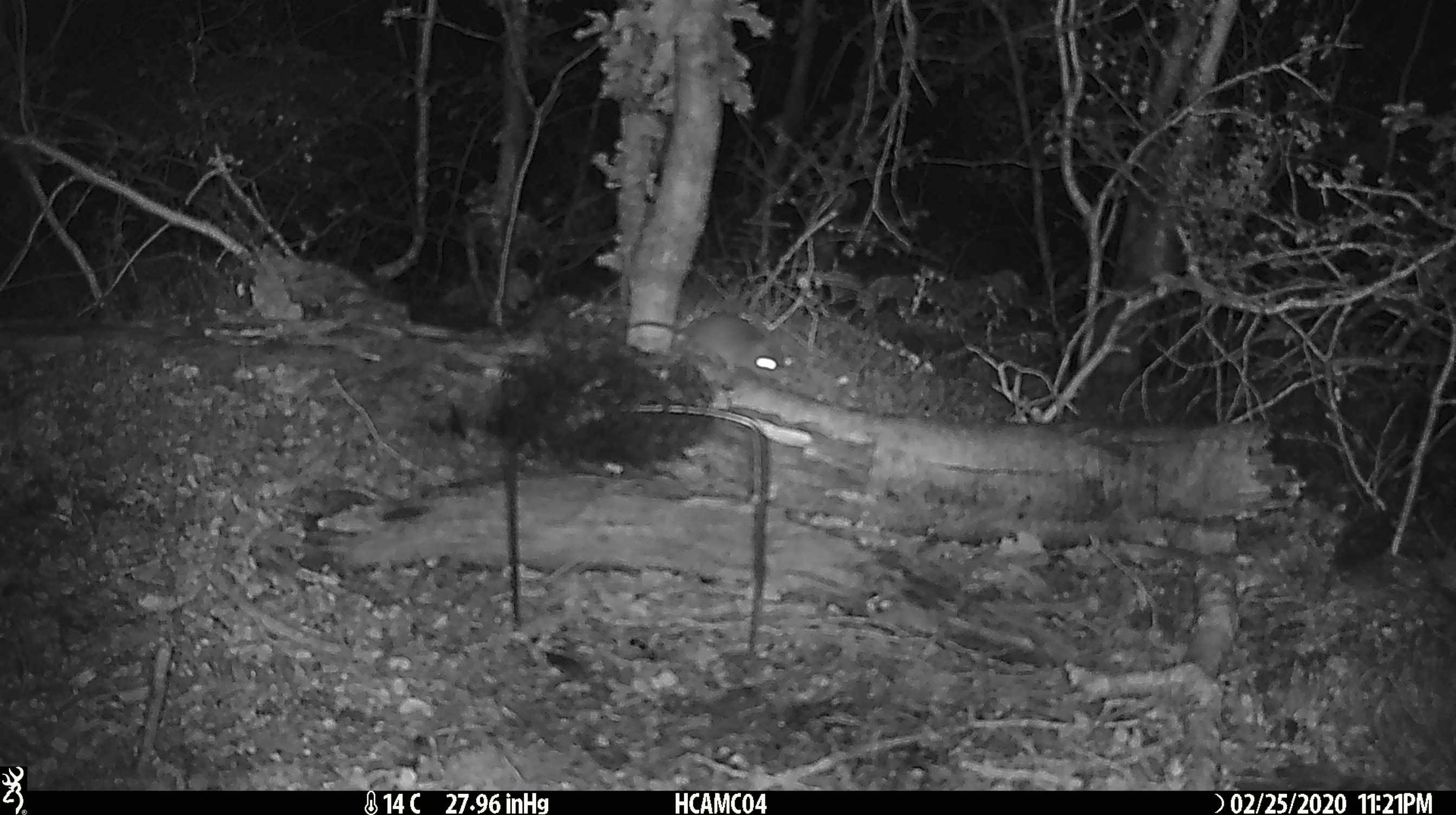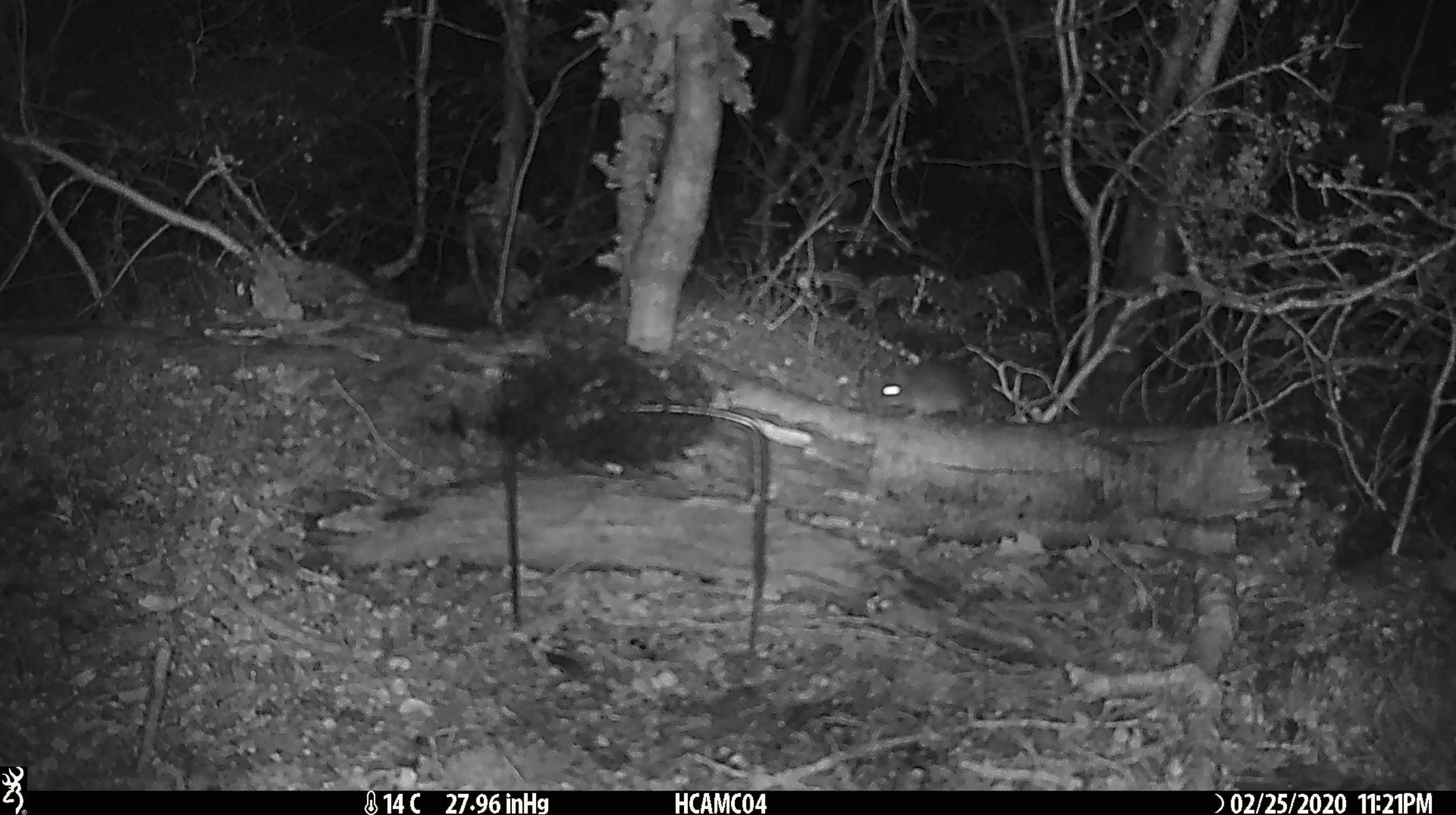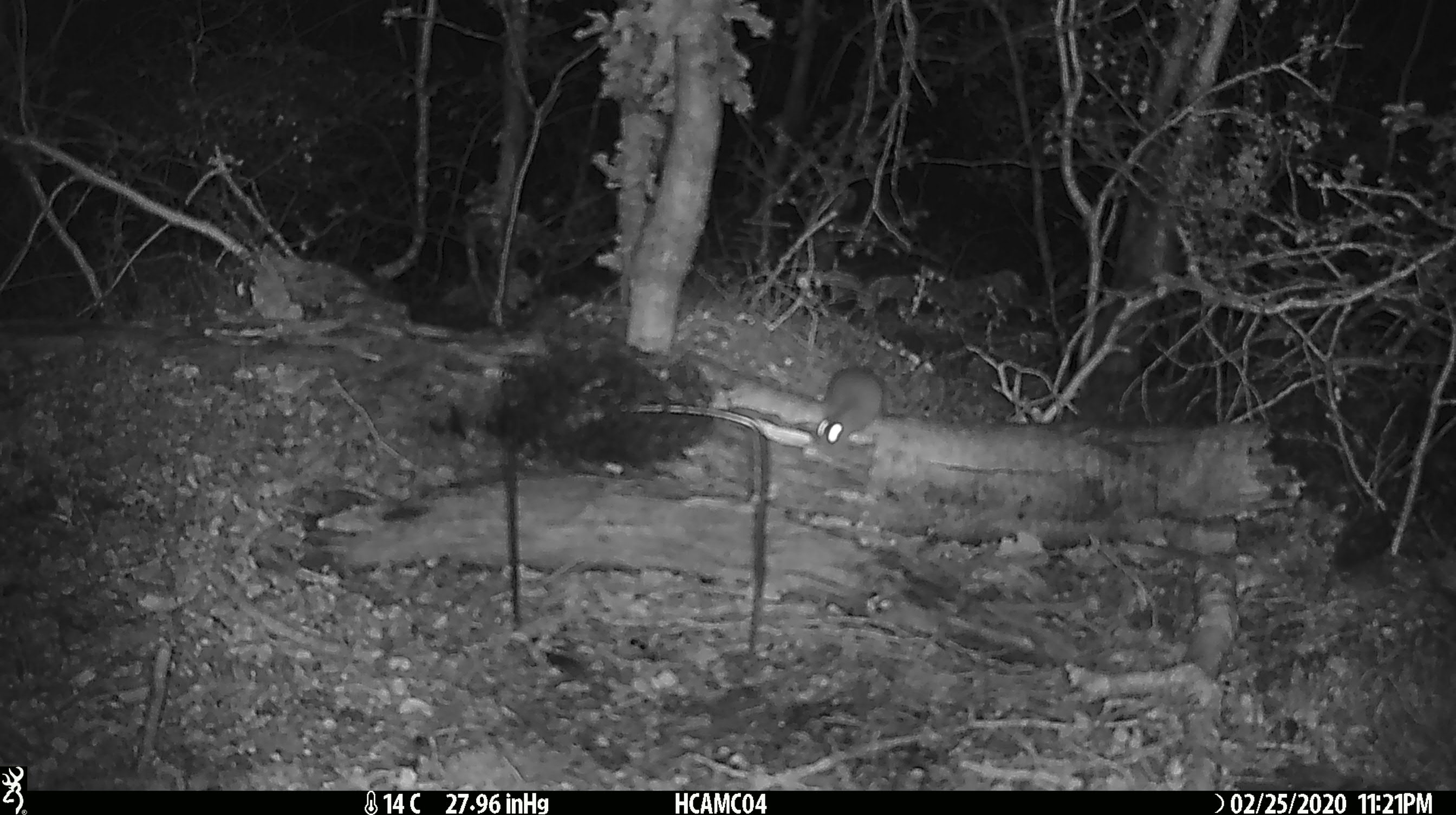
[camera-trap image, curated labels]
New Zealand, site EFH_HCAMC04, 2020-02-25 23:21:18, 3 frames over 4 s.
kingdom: Animalia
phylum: Chordata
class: Mammalia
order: Rodentia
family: Muridae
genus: Mus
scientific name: Mus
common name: mouse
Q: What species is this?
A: Mouse (Mus).